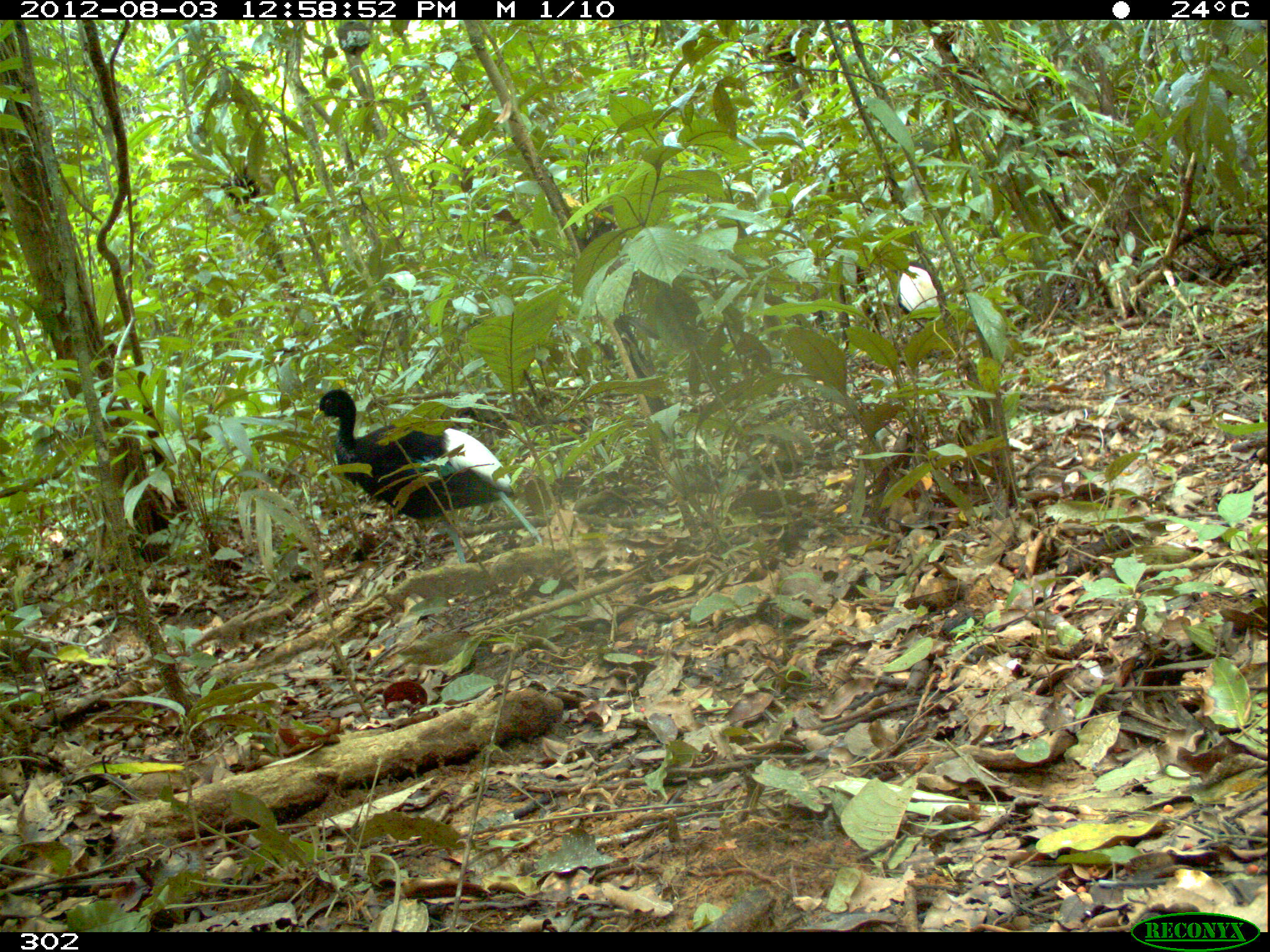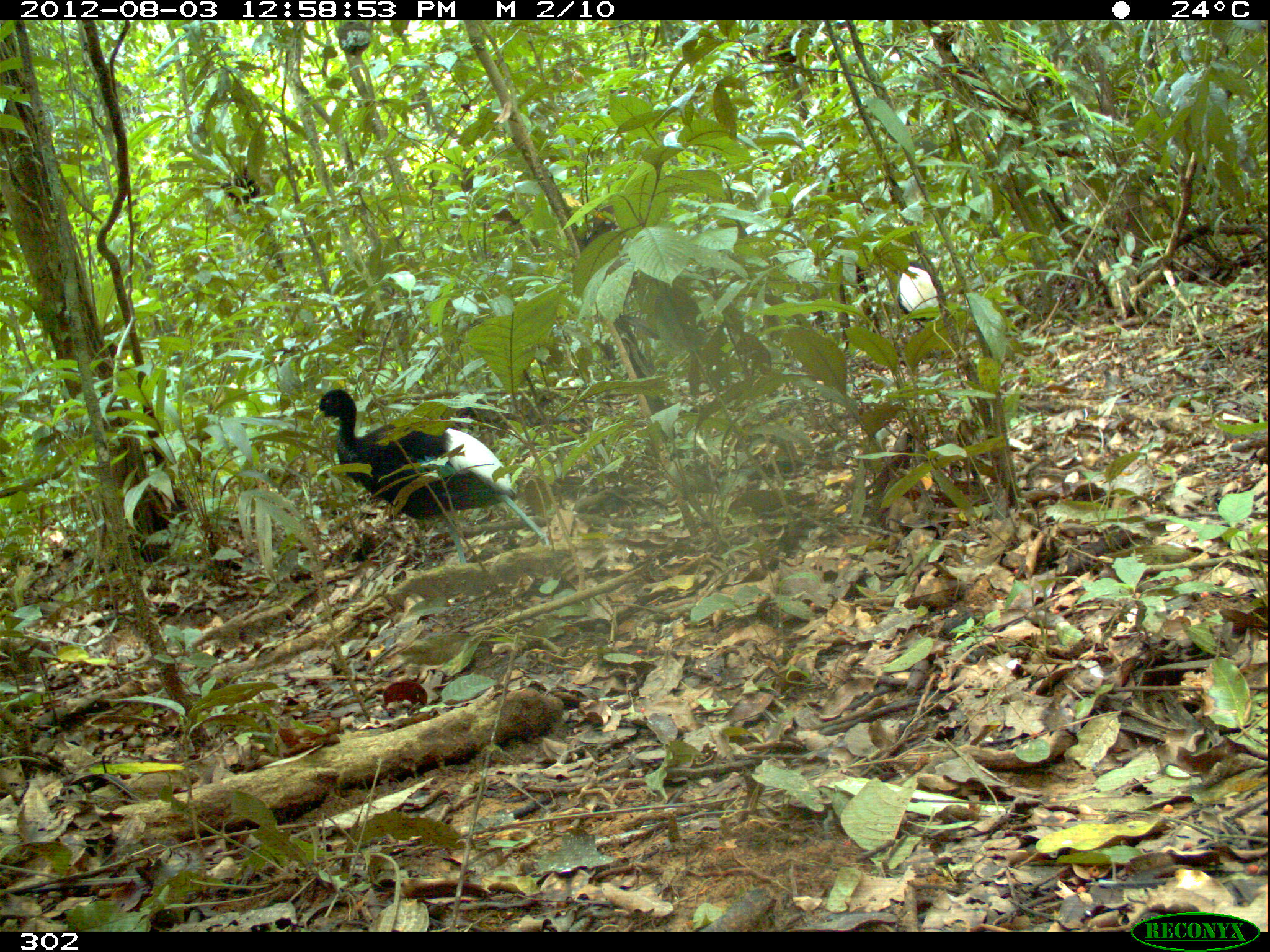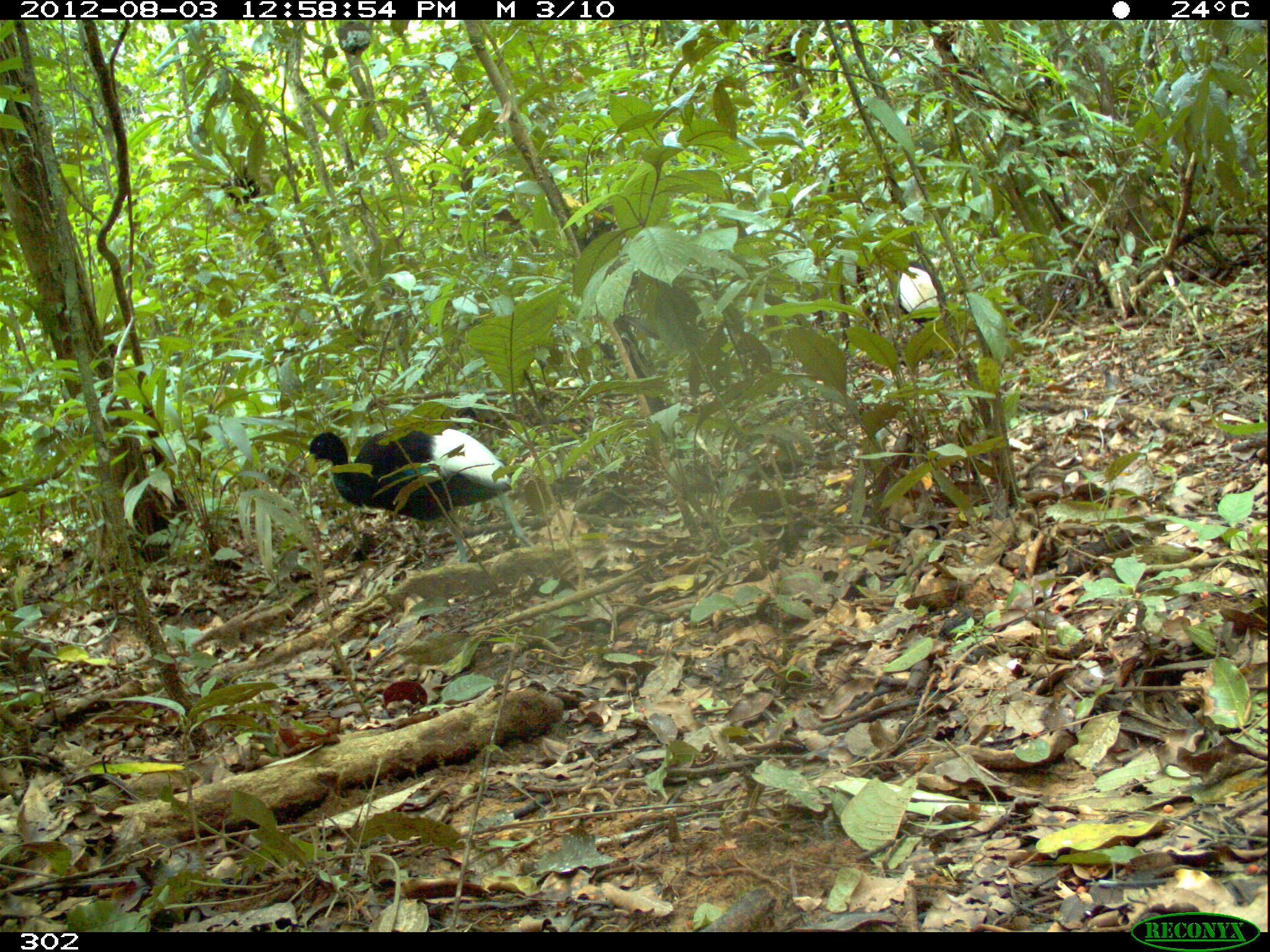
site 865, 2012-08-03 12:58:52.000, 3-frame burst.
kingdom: Animalia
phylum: Chordata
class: Aves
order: Gruiformes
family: Psophiidae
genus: Psophia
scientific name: Psophia leucoptera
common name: pale-winged trumpeter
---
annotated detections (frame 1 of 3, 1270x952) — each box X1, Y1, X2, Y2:
psophia leucoptera: 310, 389, 544, 566; 896, 261, 941, 338